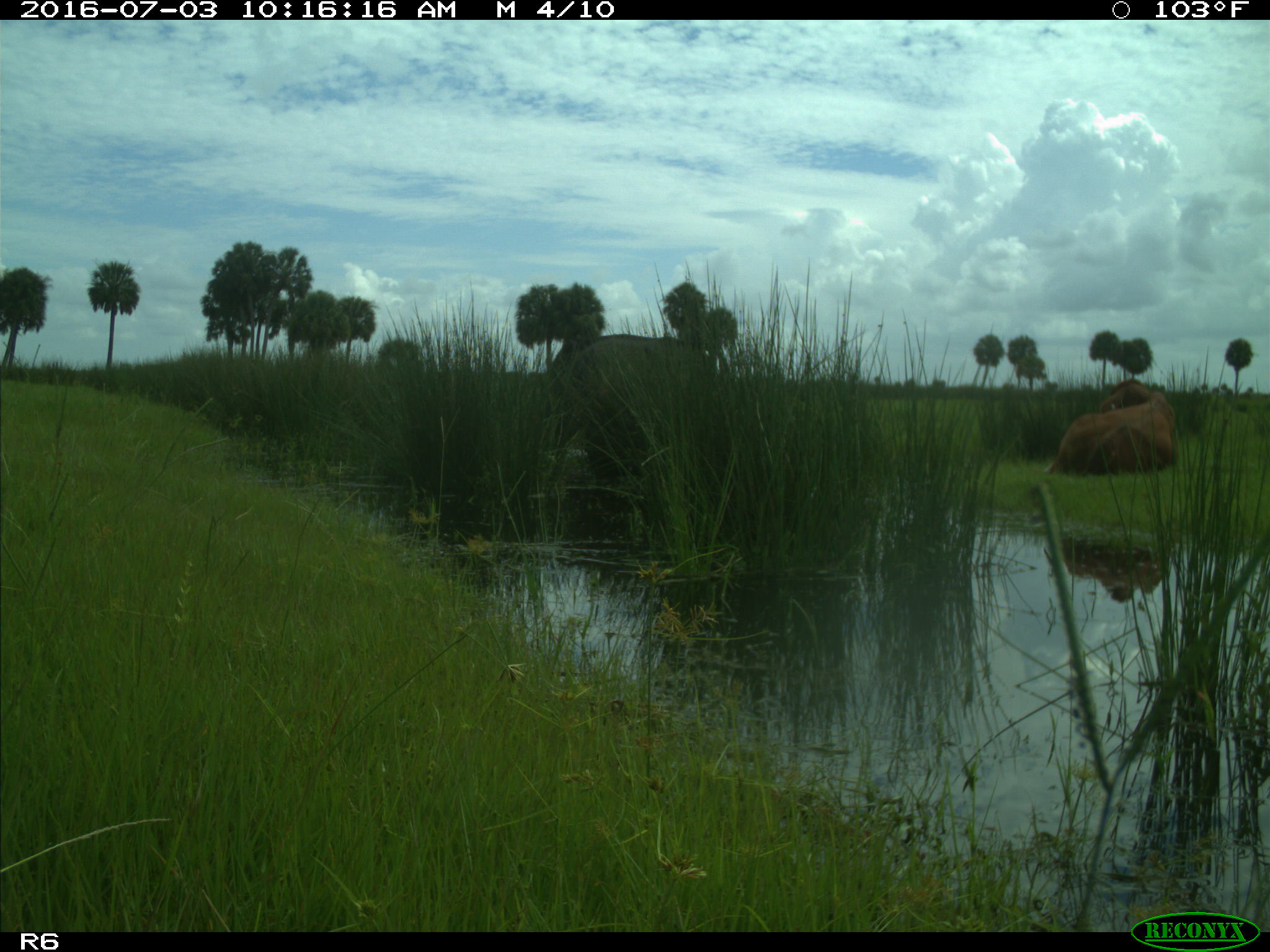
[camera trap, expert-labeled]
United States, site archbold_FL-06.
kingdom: Animalia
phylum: Chordata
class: Mammalia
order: Artiodactyla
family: Bovidae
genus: Bos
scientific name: Bos taurus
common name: domestic cow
Bos taurus (domestic cow).